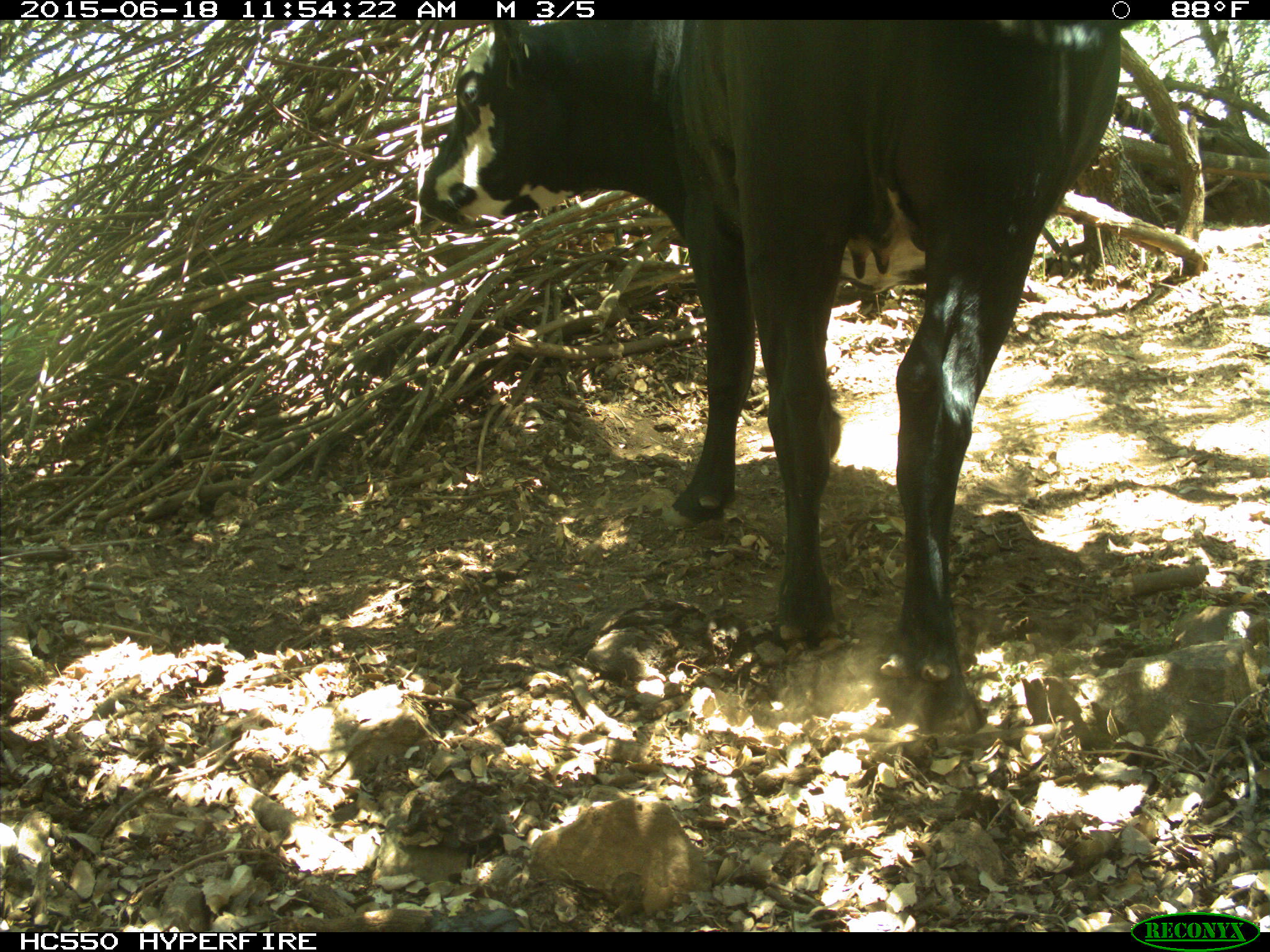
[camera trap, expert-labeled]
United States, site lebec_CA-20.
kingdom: Animalia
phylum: Chordata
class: Mammalia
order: Artiodactyla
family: Bovidae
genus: Bos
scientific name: Bos taurus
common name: domestic cow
Bos taurus (domestic cow).